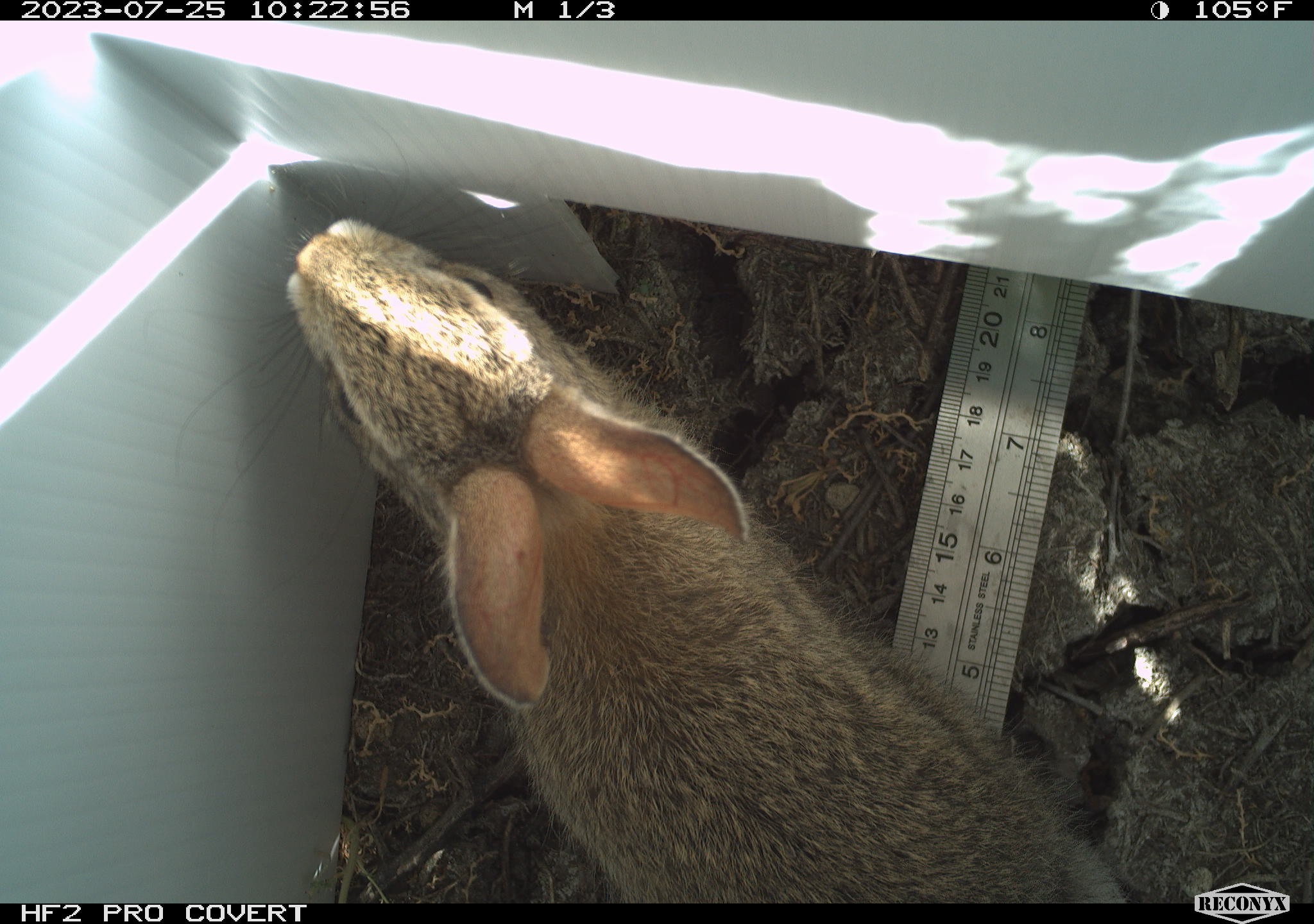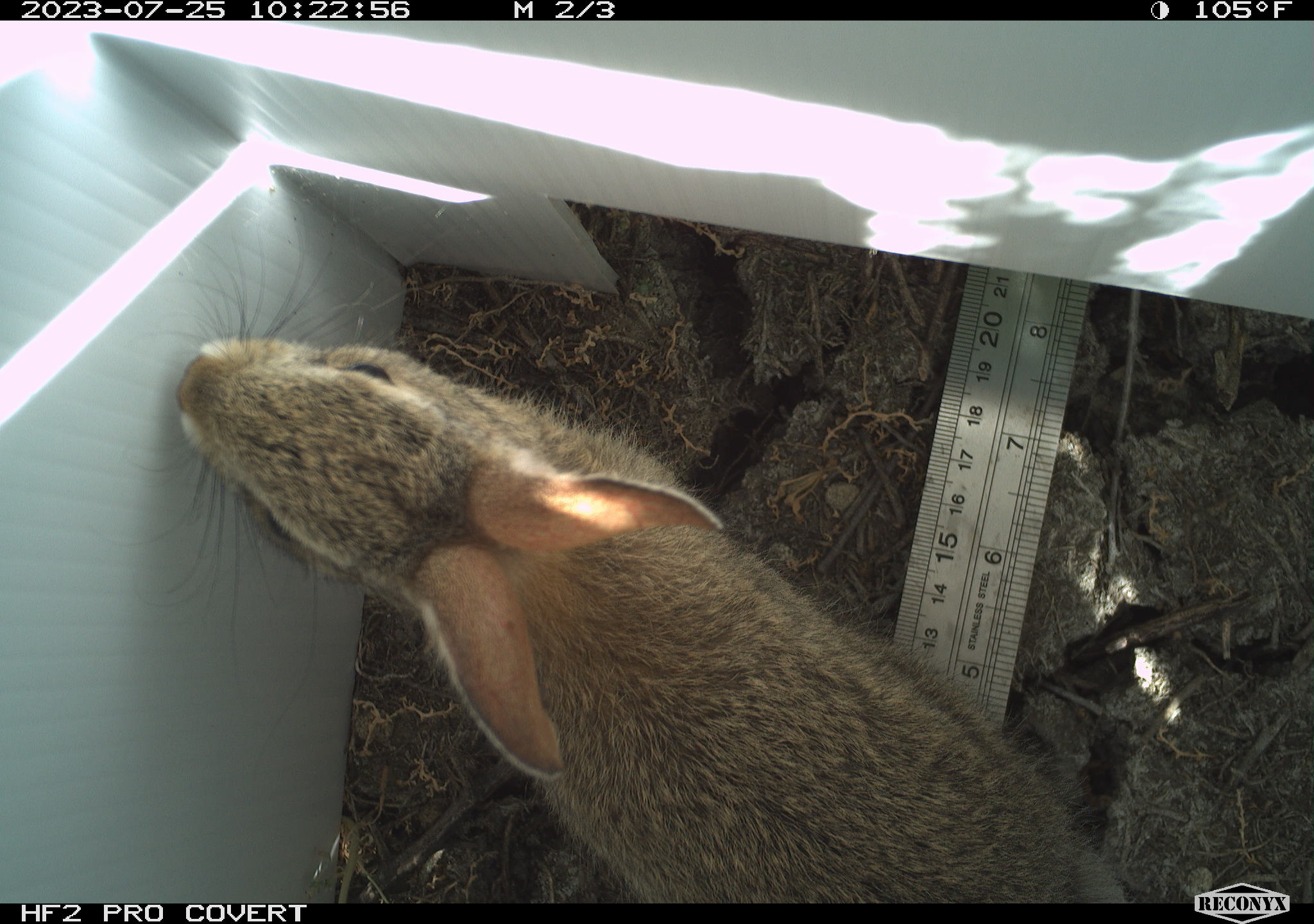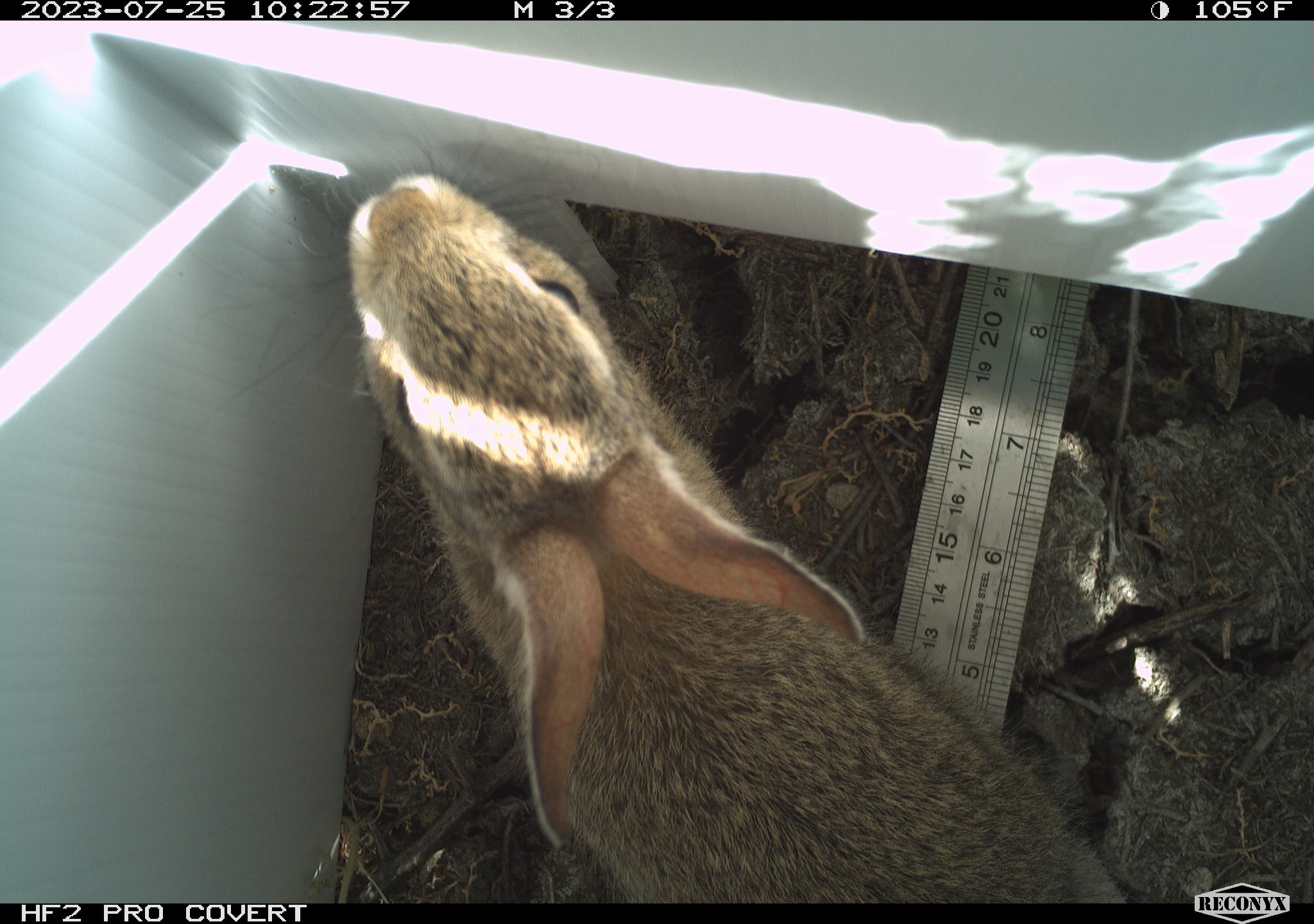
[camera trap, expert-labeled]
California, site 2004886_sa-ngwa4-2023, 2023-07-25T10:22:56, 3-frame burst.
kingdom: Animalia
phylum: Chordata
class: Mammalia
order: Lagomorpha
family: Leporidae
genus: Sylvilagus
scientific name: Sylvilagus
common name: cottontail rabbits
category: sylvilagus species